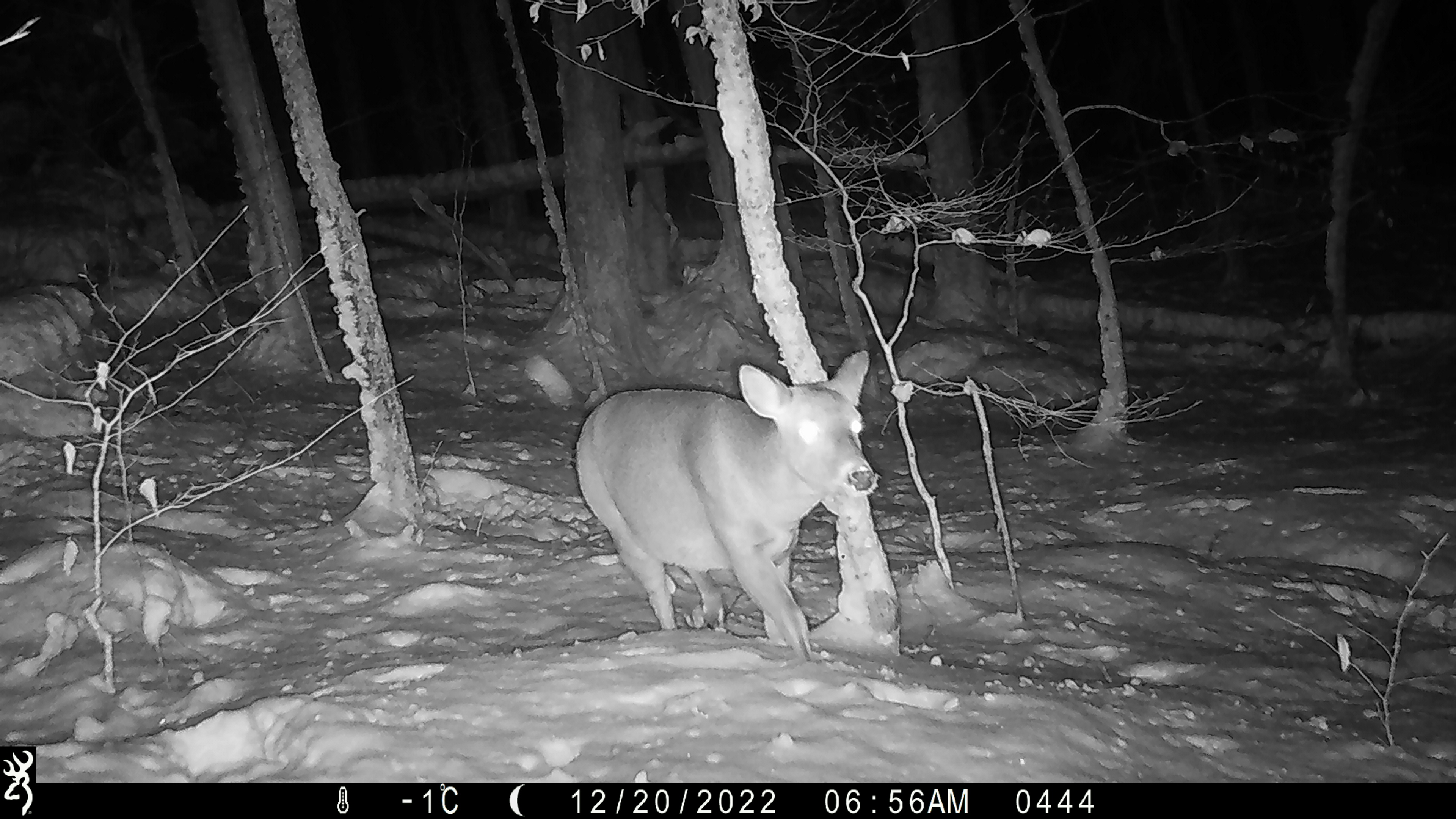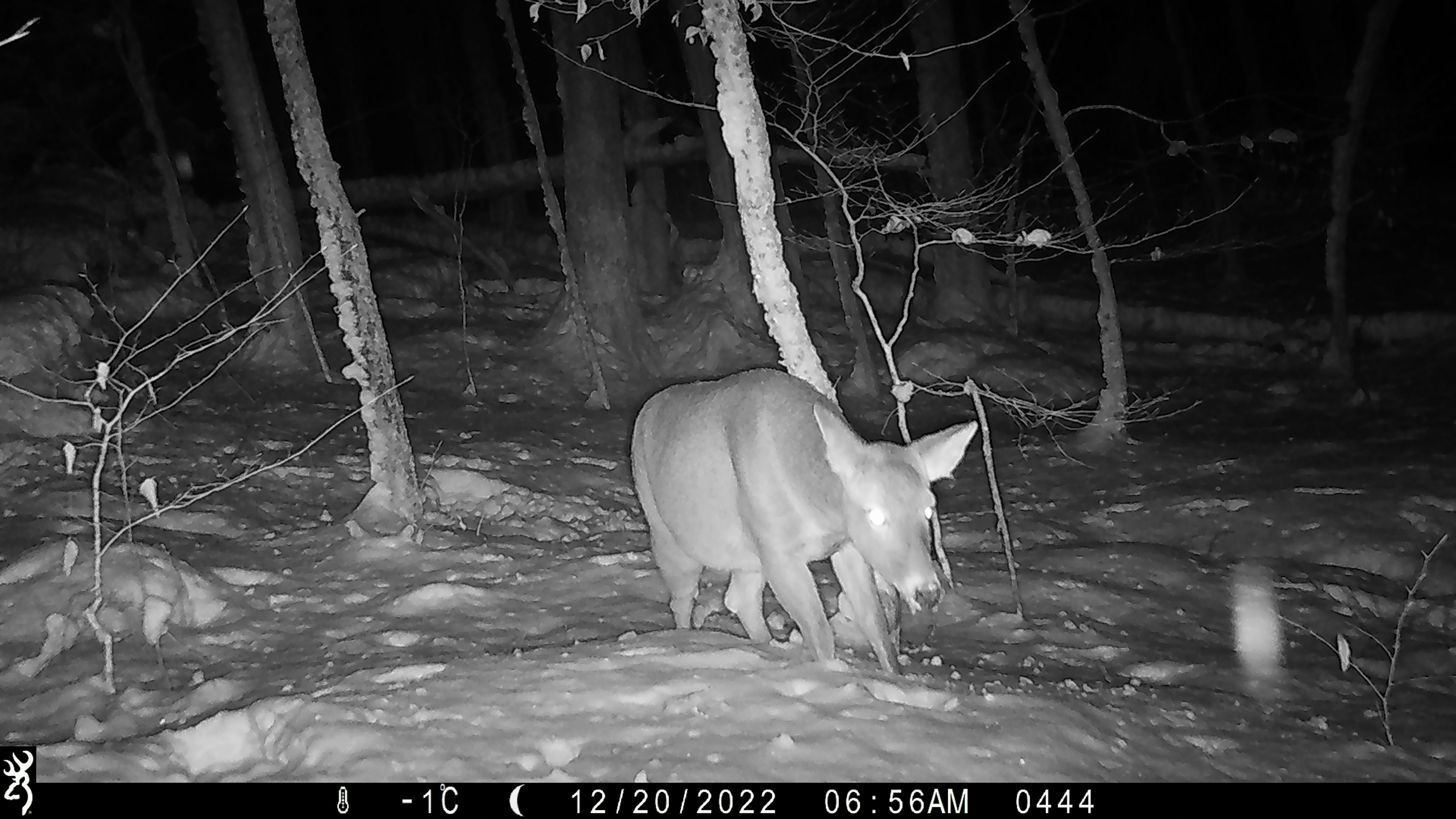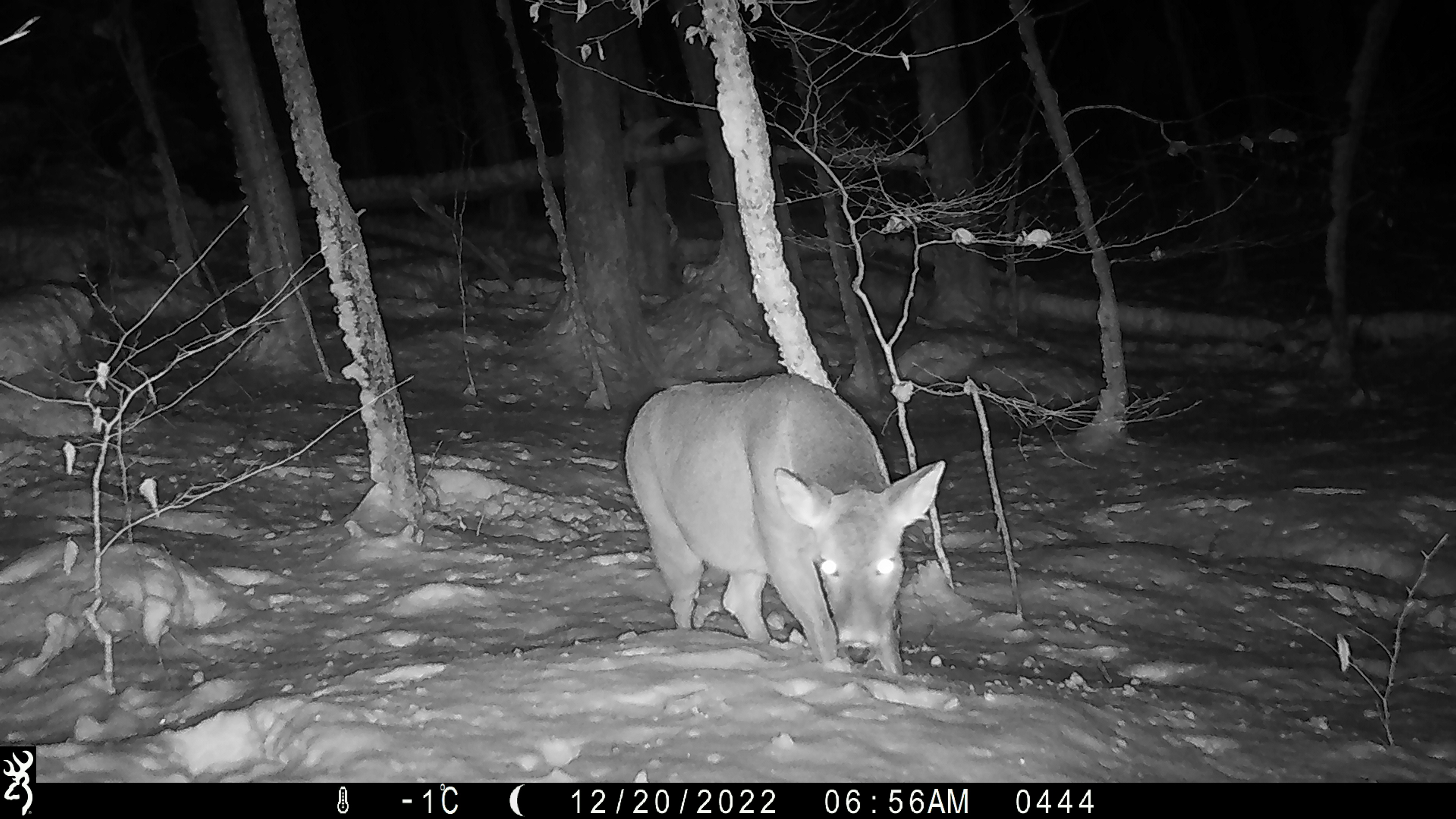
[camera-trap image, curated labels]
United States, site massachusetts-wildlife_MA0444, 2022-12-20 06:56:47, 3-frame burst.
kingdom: Animalia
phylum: Chordata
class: Mammalia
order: Artiodactyla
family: Cervidae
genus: Odocoileus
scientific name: Odocoileus virginianus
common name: white-tailed deer